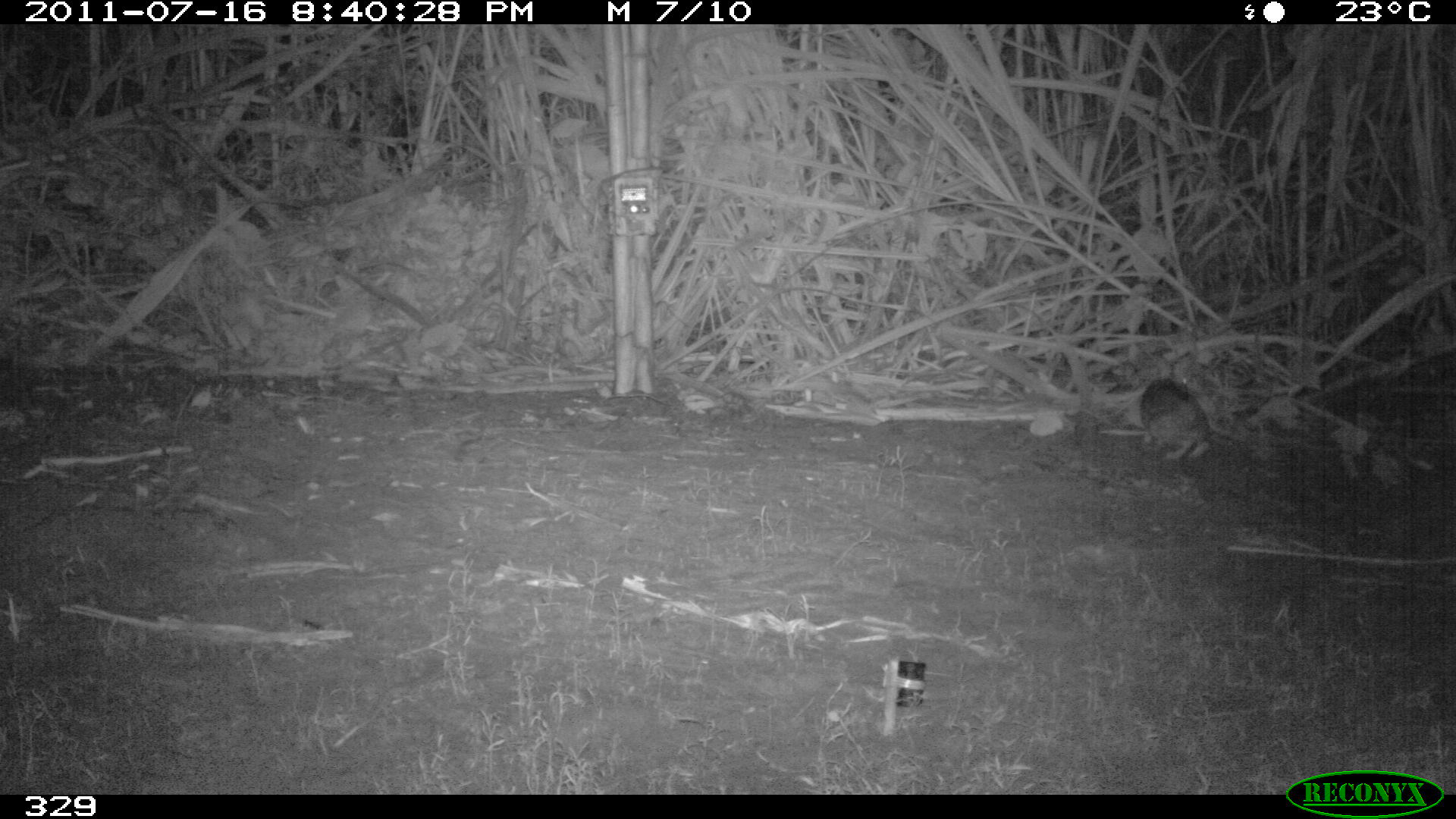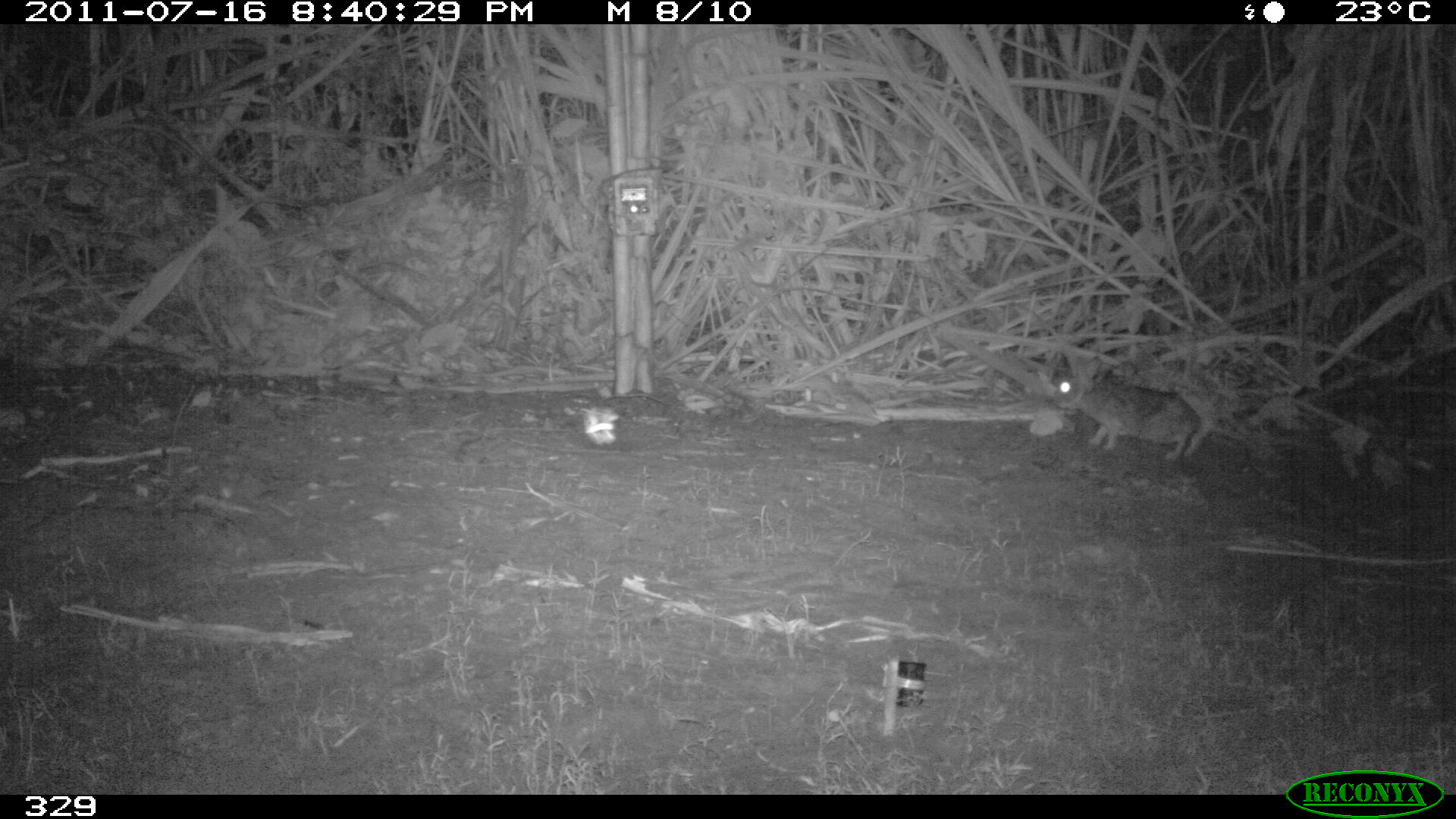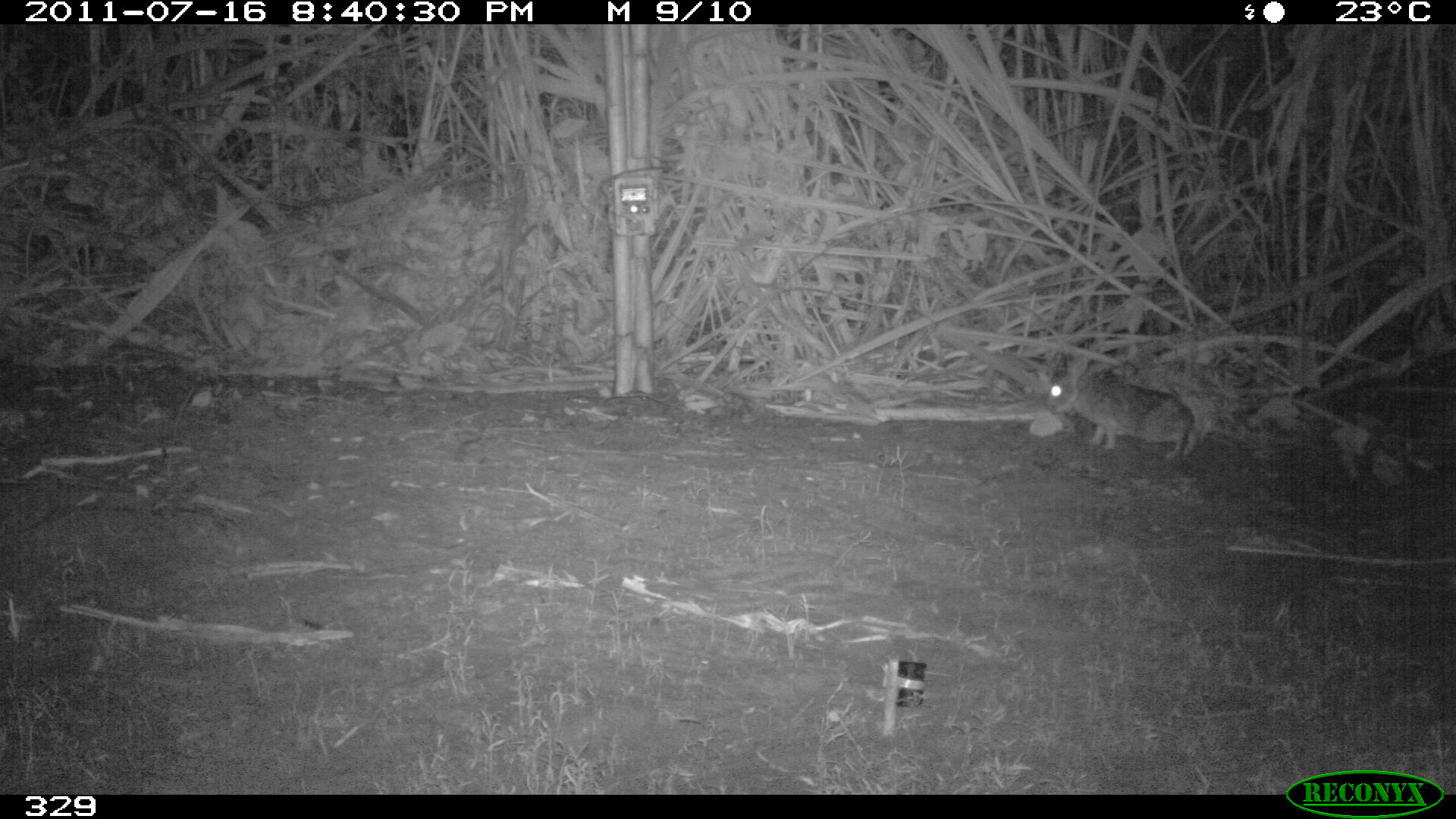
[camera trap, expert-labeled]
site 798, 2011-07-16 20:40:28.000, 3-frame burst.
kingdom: Animalia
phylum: Chordata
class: Mammalia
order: Lagomorpha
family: Leporidae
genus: Sylvilagus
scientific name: Sylvilagus brasiliensis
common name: tapeti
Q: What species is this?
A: Sylvilagus brasiliensis (tapeti).